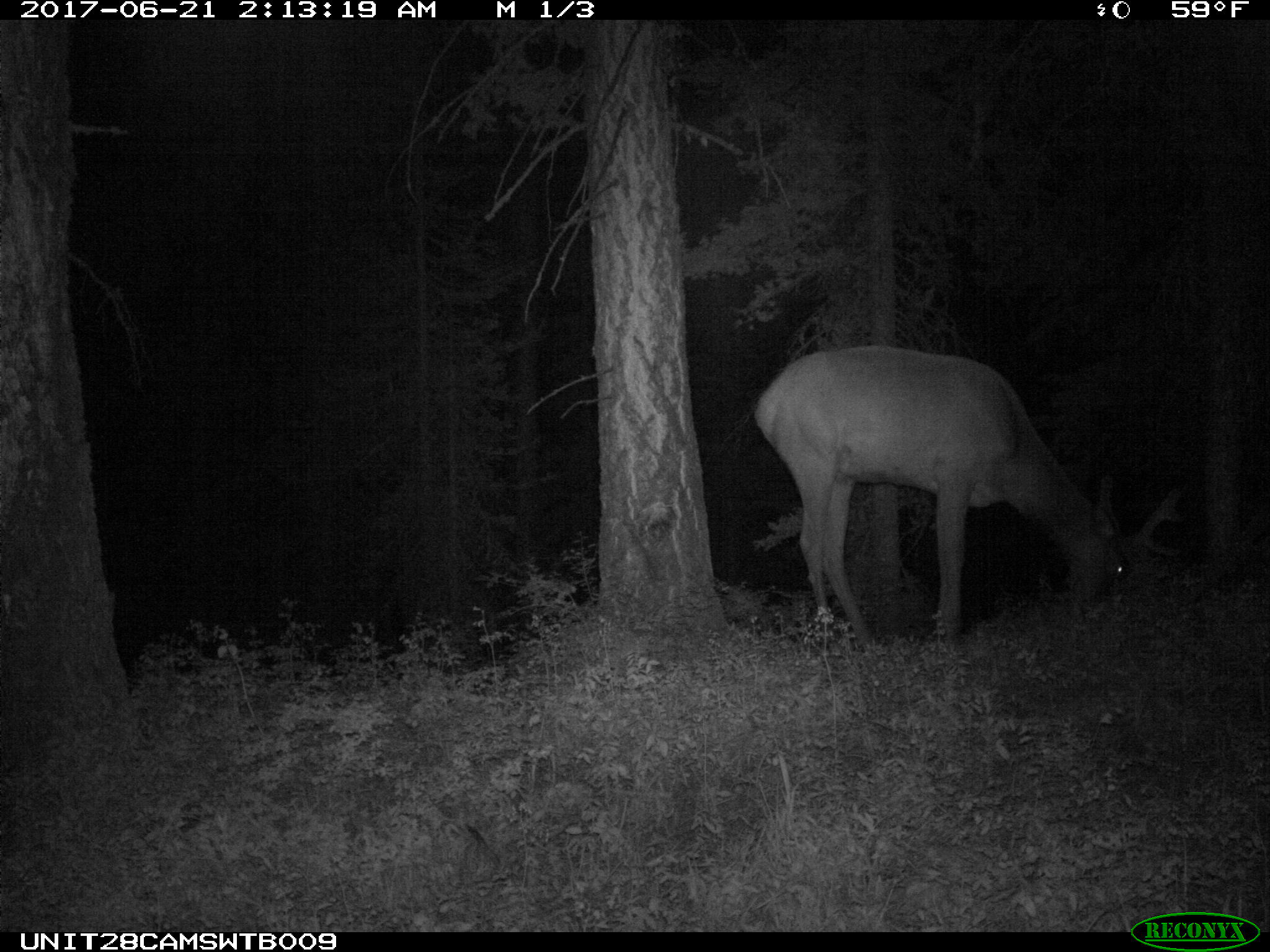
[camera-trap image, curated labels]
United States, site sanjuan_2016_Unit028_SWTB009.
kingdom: Animalia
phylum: Chordata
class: Mammalia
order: Artiodactyla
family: Cervidae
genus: Cervus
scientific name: Cervus elaphus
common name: red deer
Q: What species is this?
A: Cervus elaphus (red deer).